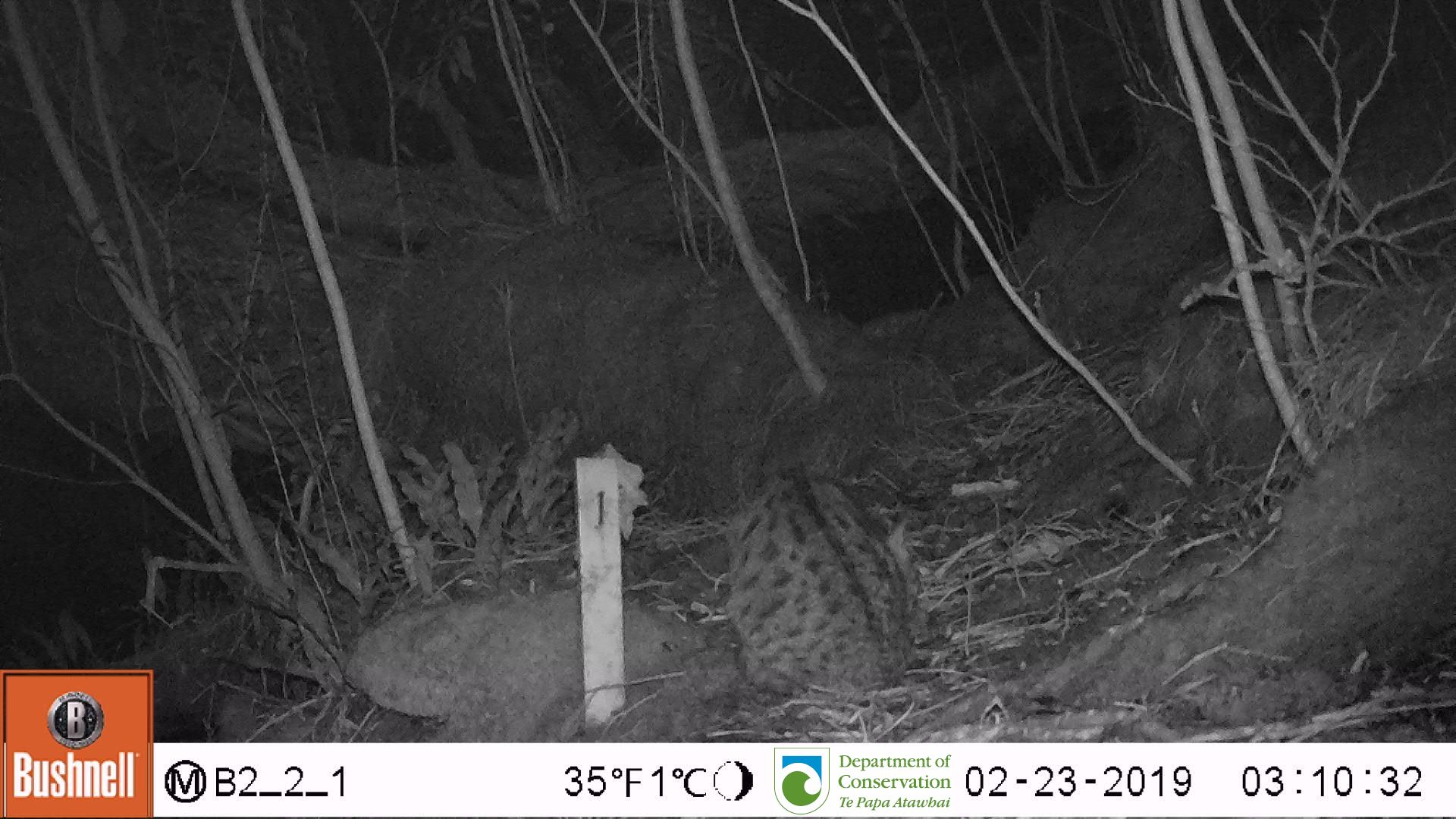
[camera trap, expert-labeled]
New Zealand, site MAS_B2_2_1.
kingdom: Animalia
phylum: Chordata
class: Mammalia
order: Carnivora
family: Felidae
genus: Felis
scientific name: Felis catus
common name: domestic cat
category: cat